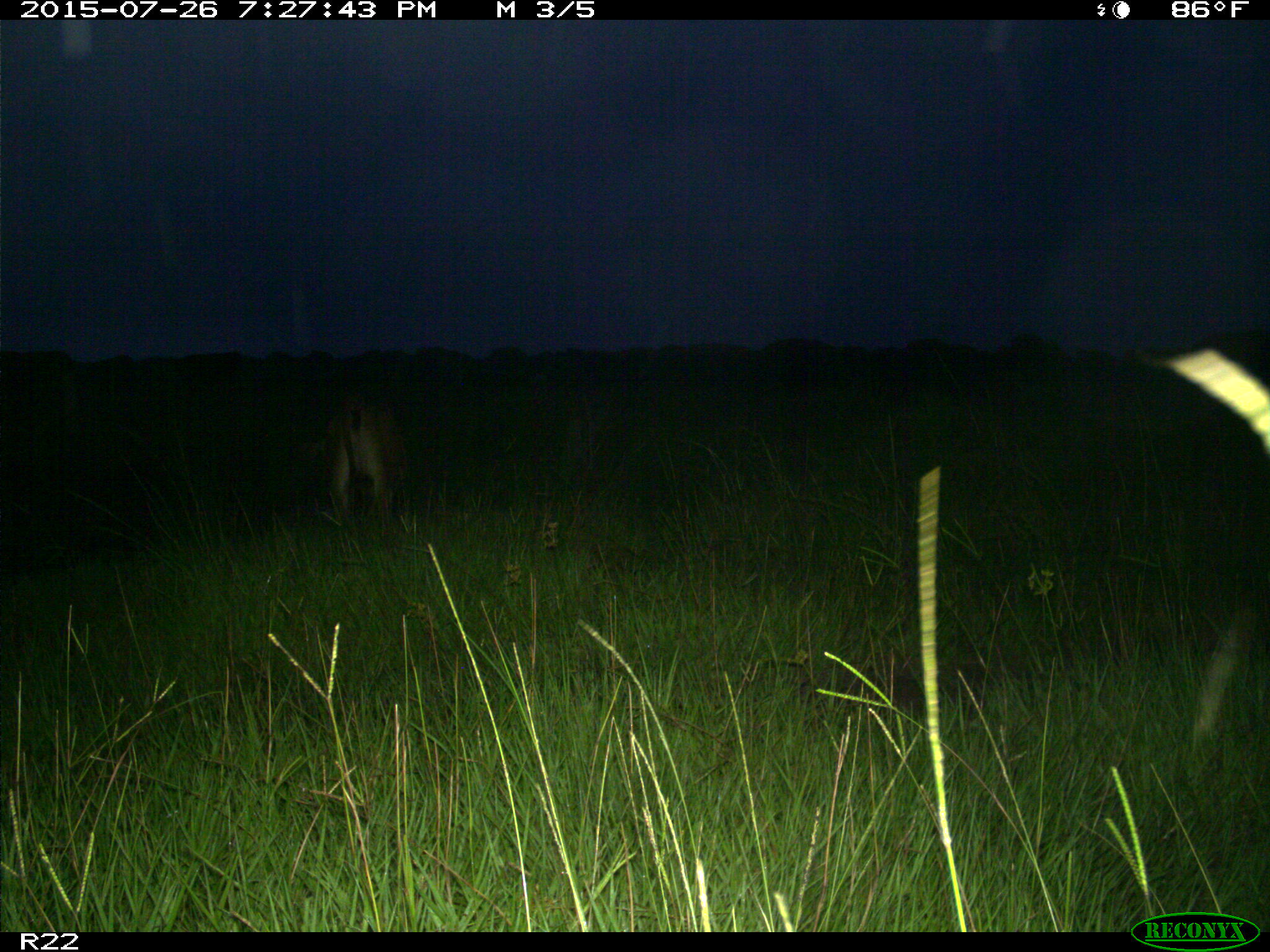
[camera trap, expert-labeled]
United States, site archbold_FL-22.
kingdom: Animalia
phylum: Chordata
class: Mammalia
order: Artiodactyla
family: Bovidae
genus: Bos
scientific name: Bos taurus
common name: domestic cow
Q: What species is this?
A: Bos taurus (domestic cow).